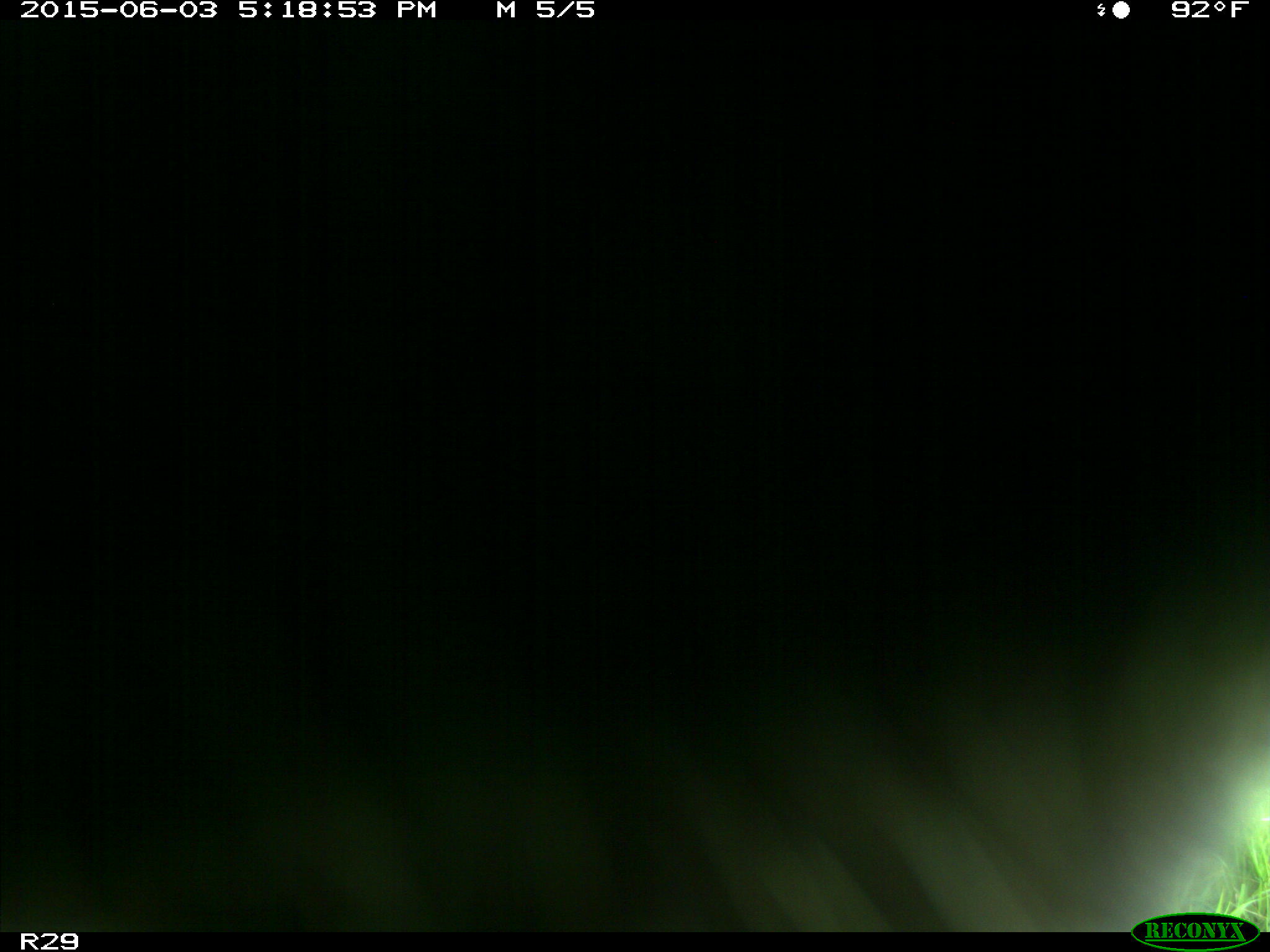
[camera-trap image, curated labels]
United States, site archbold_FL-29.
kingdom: Animalia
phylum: Chordata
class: Mammalia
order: Artiodactyla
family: Bovidae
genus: Bos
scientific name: Bos taurus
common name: domestic cow